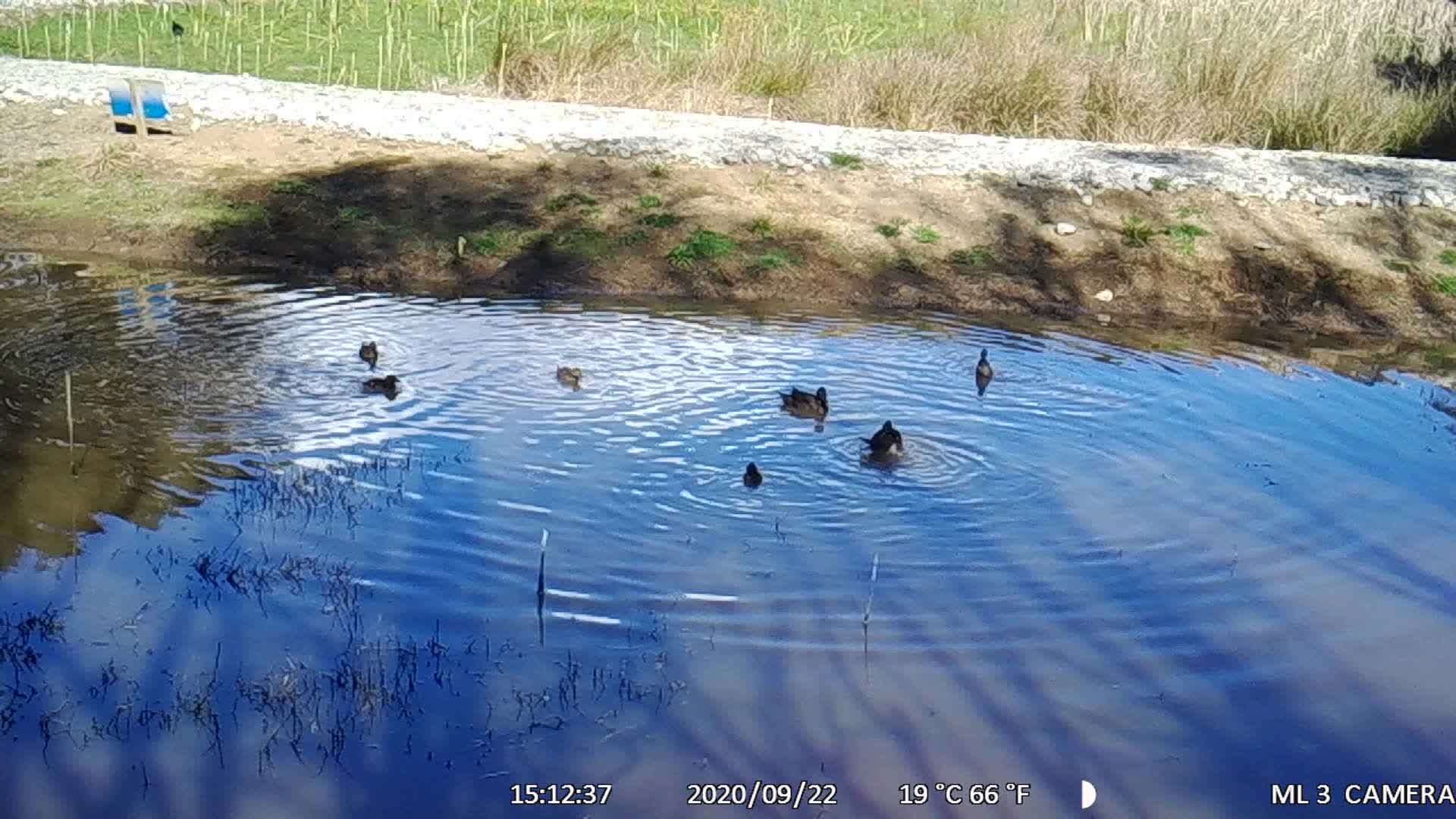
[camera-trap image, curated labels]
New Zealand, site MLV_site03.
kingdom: Animalia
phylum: Chordata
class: Aves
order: Anseriformes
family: Anatidae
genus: Anas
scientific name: Anas chlorotis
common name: brown teal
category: pateke